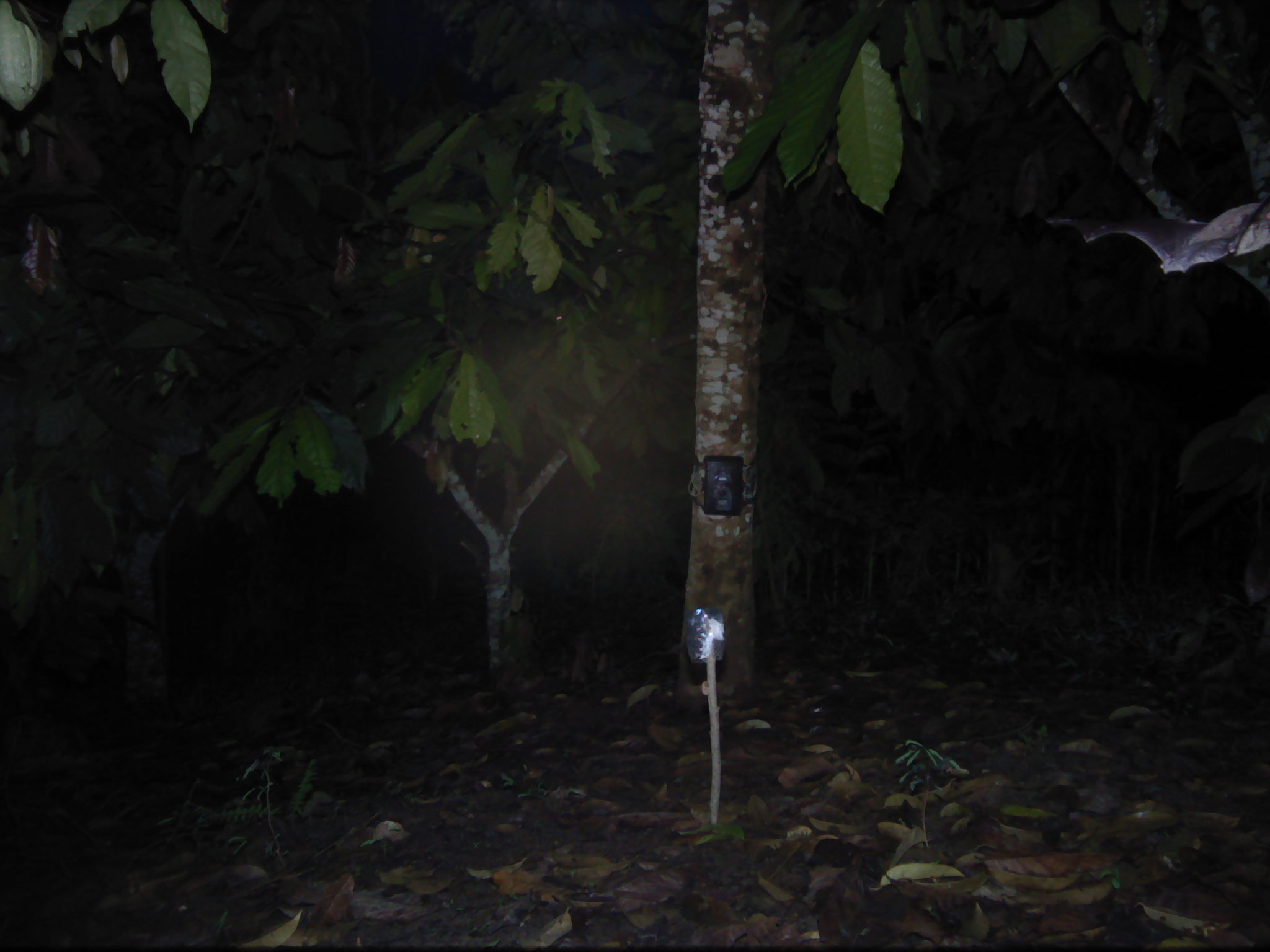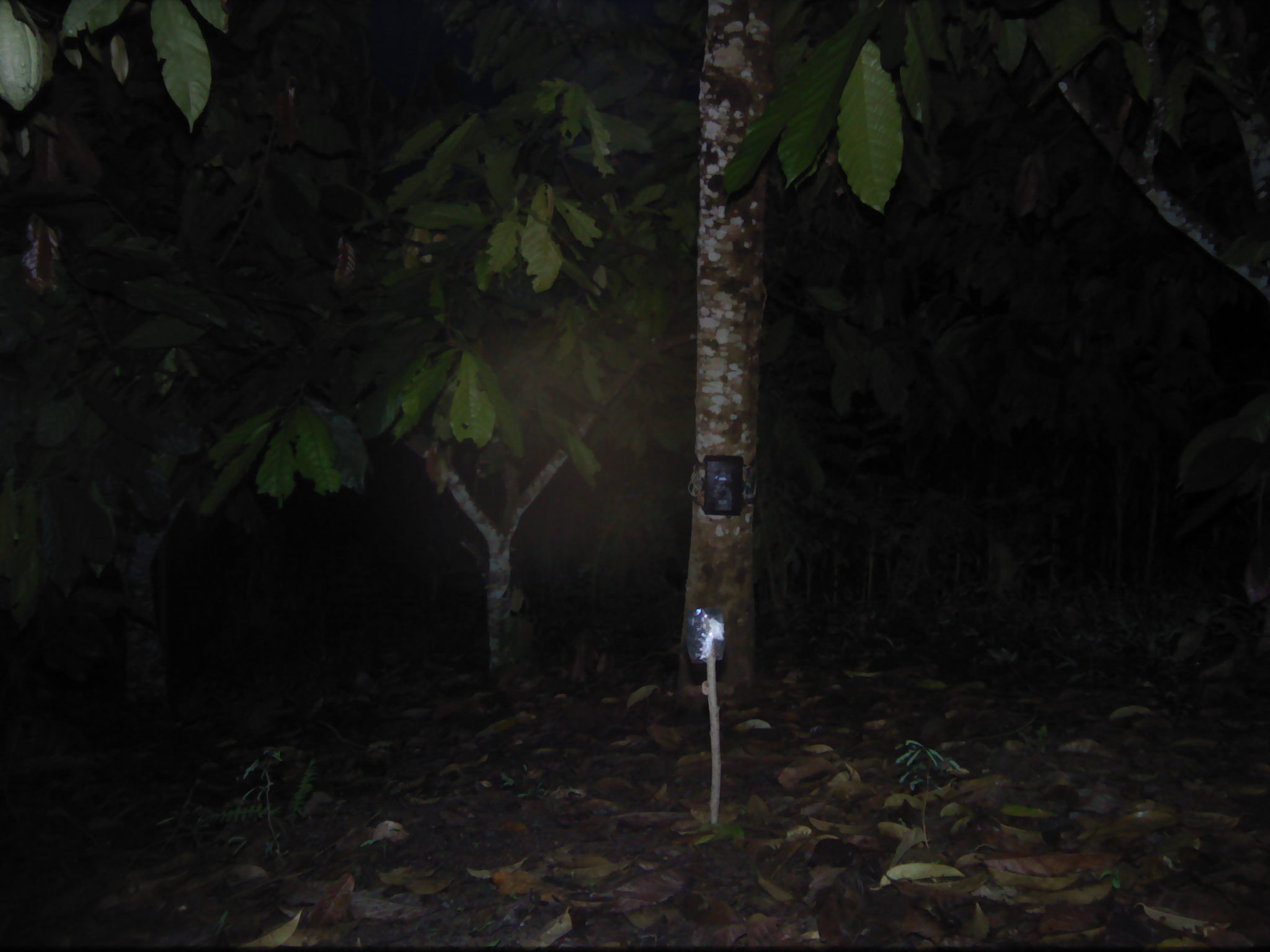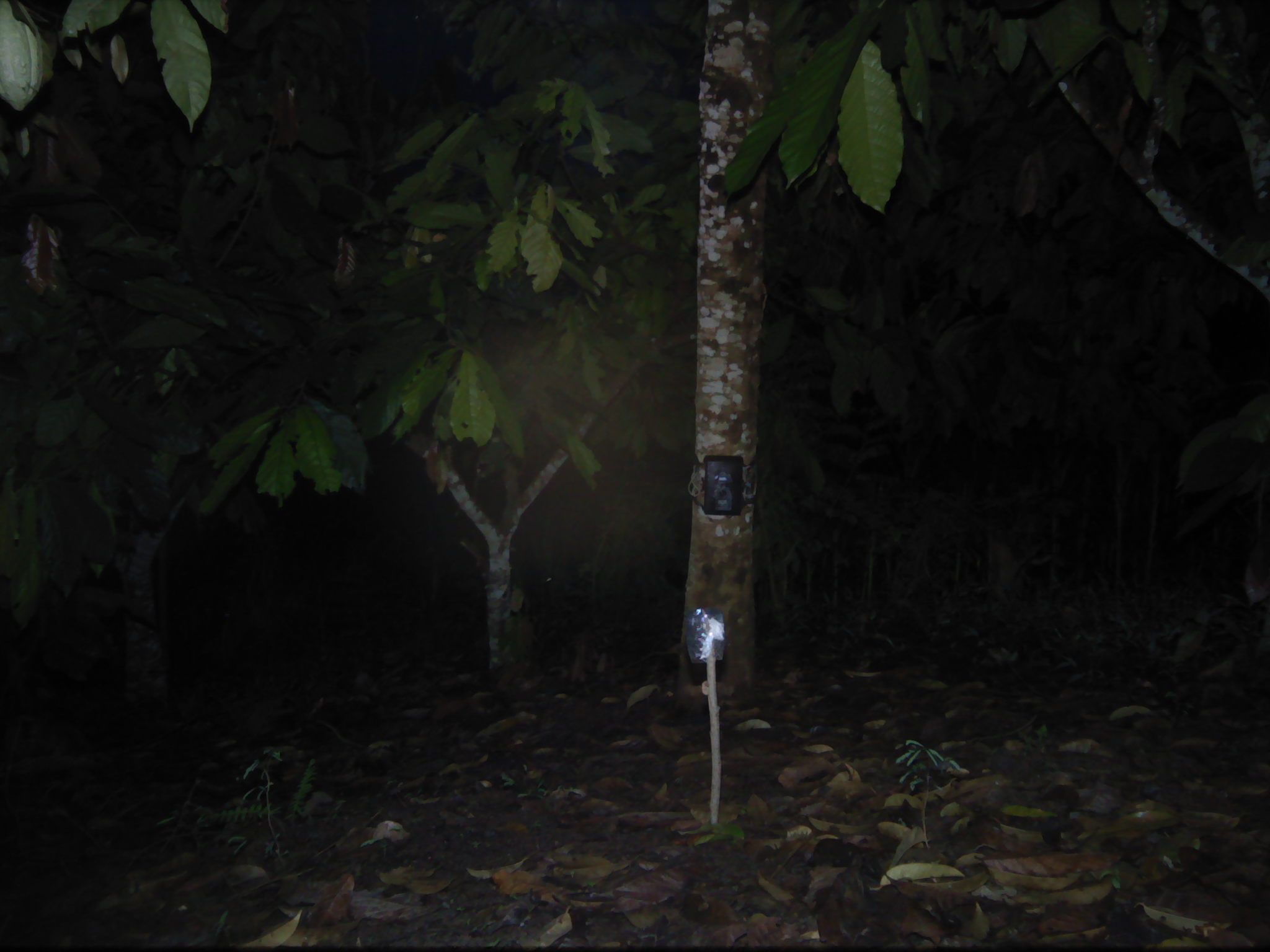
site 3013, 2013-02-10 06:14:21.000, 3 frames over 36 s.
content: unidentified animal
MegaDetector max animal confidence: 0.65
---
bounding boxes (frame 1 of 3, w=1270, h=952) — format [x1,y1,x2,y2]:
unknown: [1045,195,1270,274]